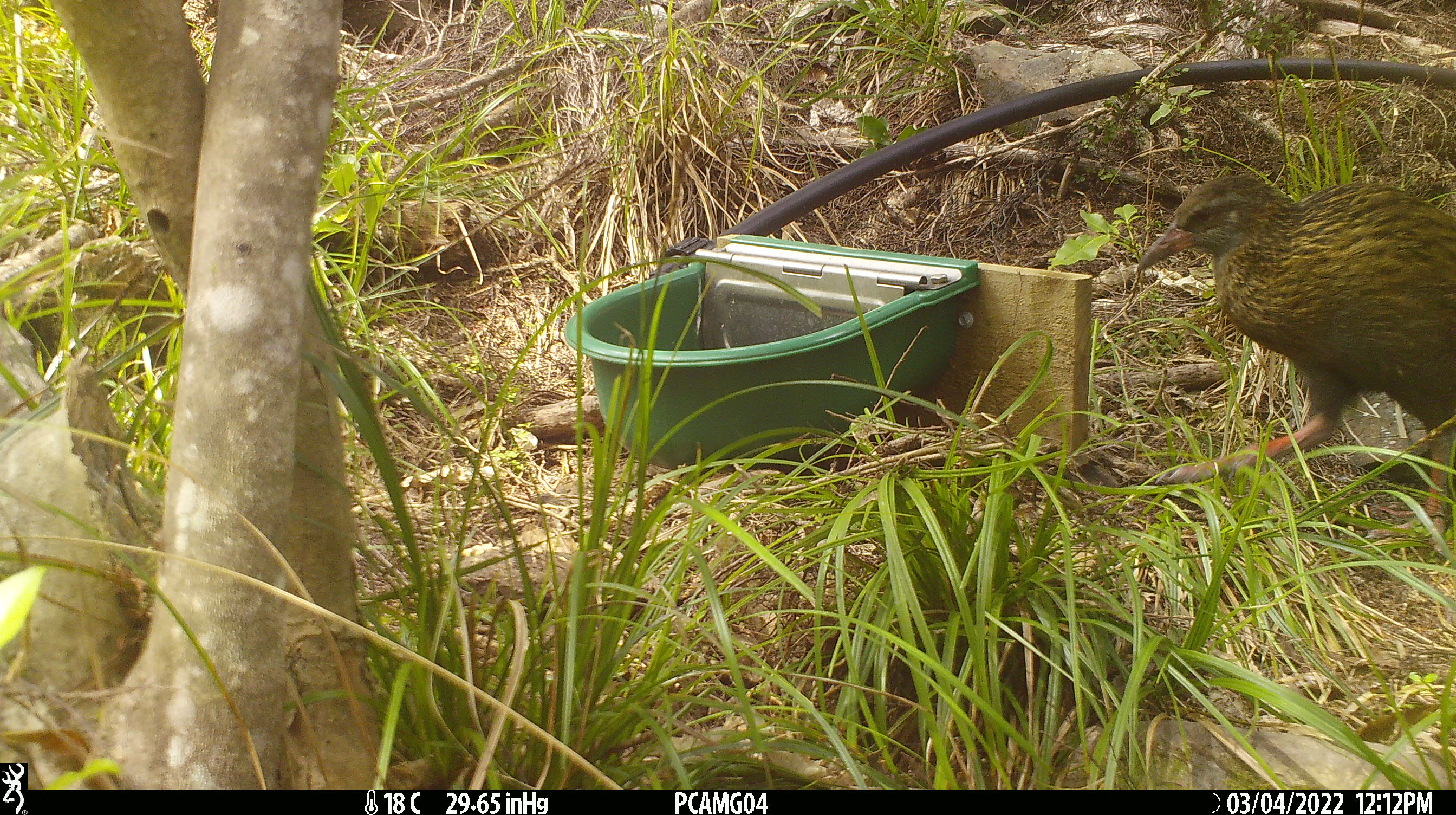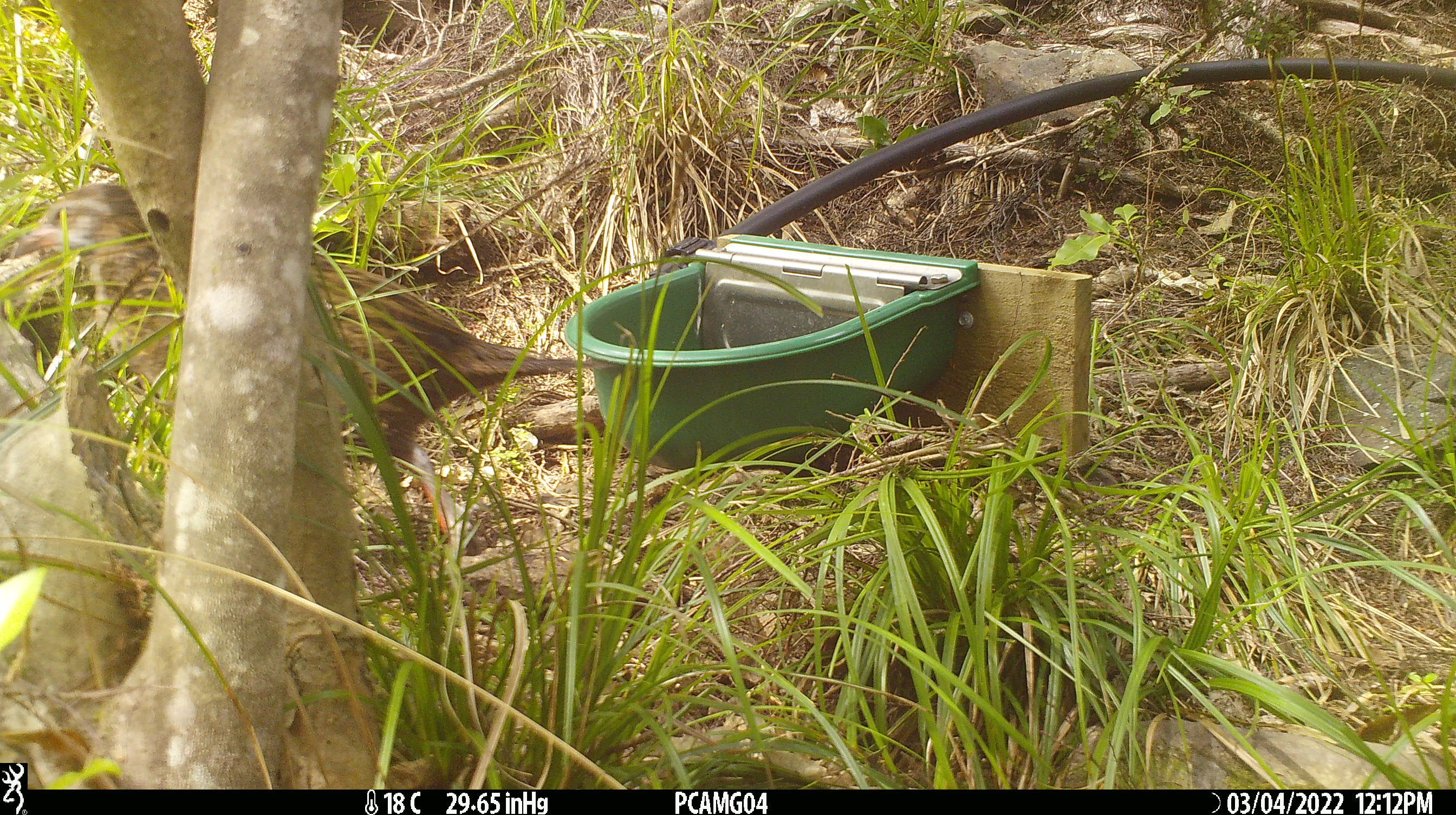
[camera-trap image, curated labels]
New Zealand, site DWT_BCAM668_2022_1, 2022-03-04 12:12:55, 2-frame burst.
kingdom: Animalia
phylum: Chordata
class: Aves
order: Gruiformes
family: Rallidae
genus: Gallirallus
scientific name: Gallirallus australis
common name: weka